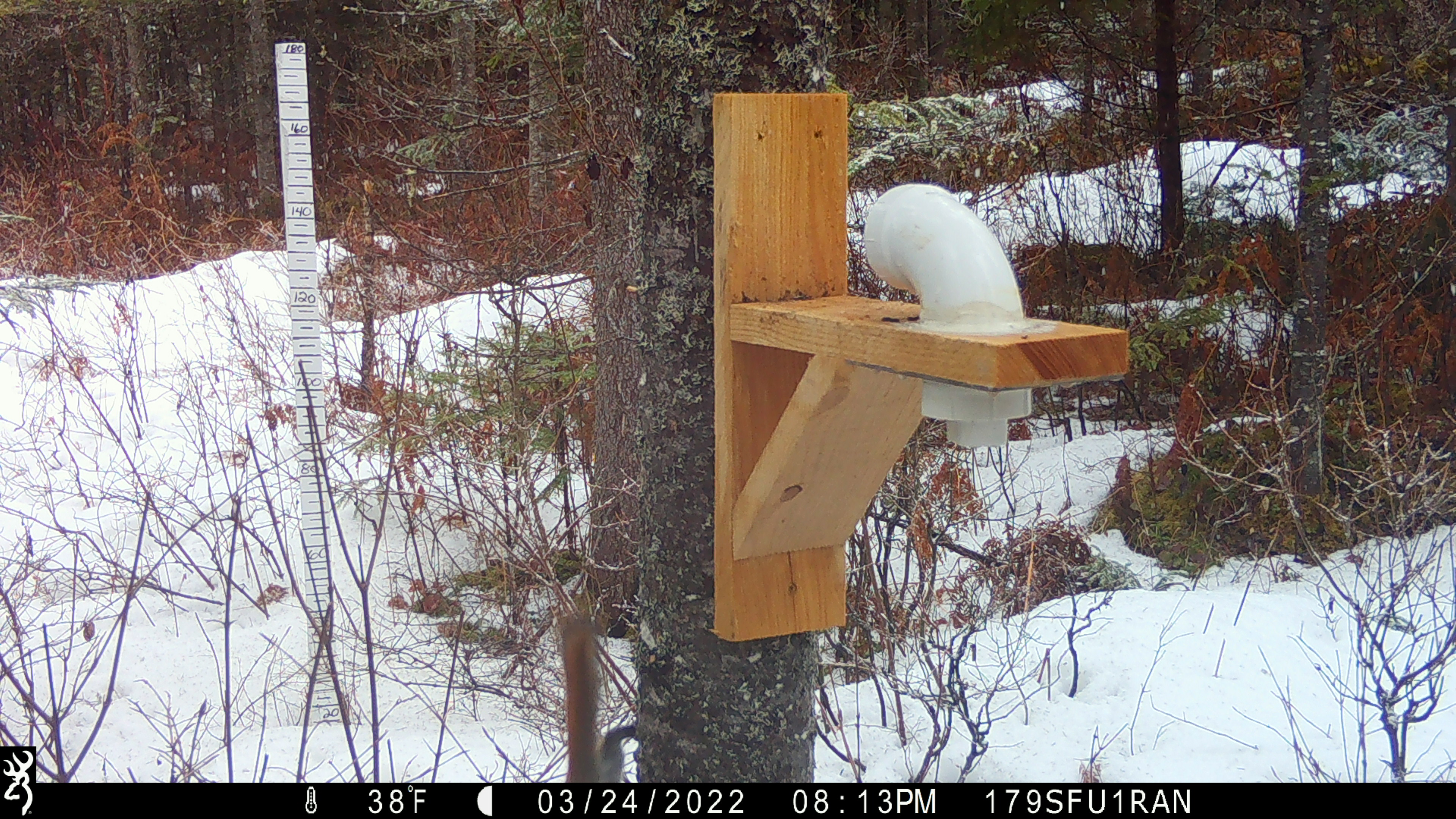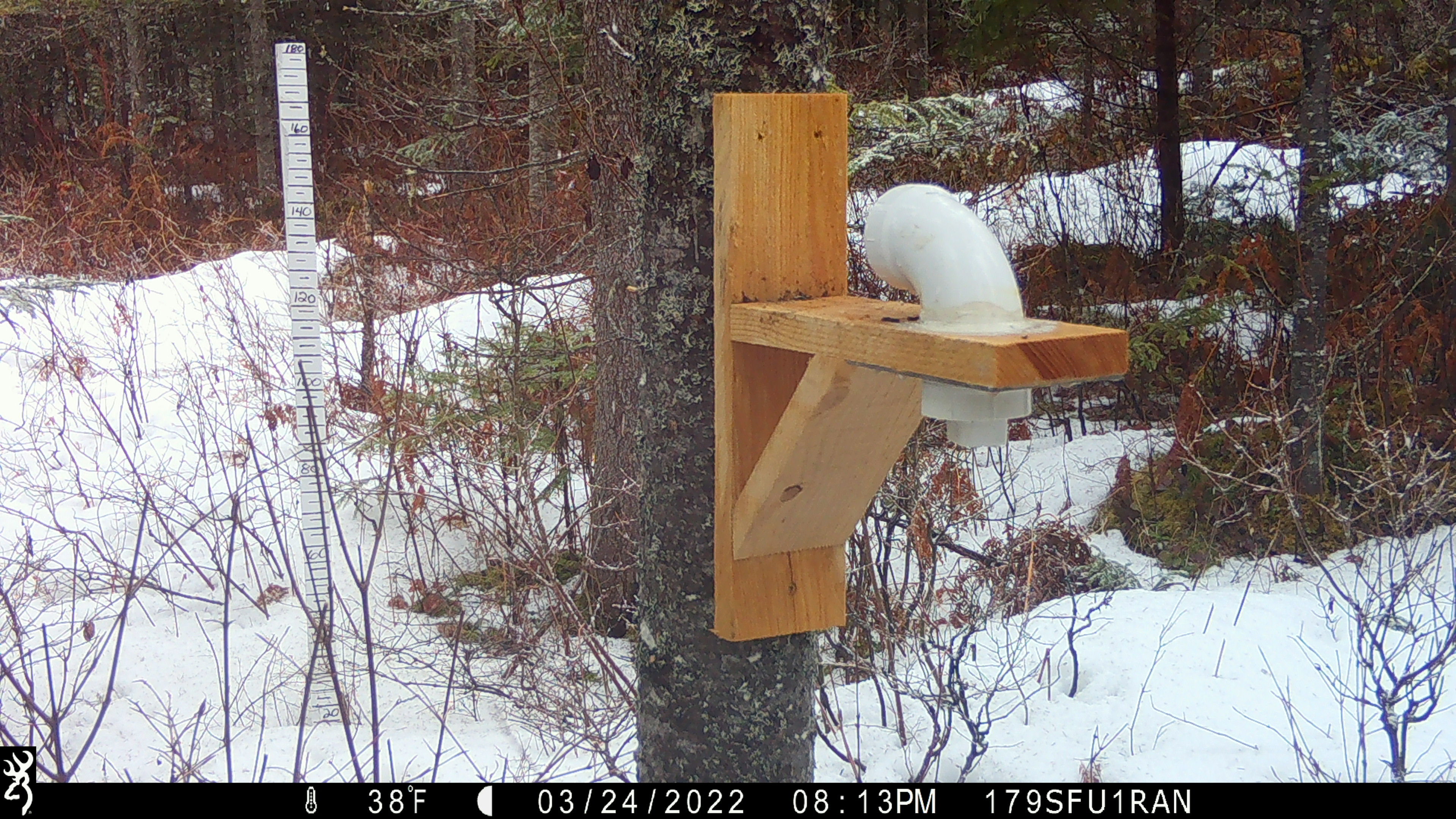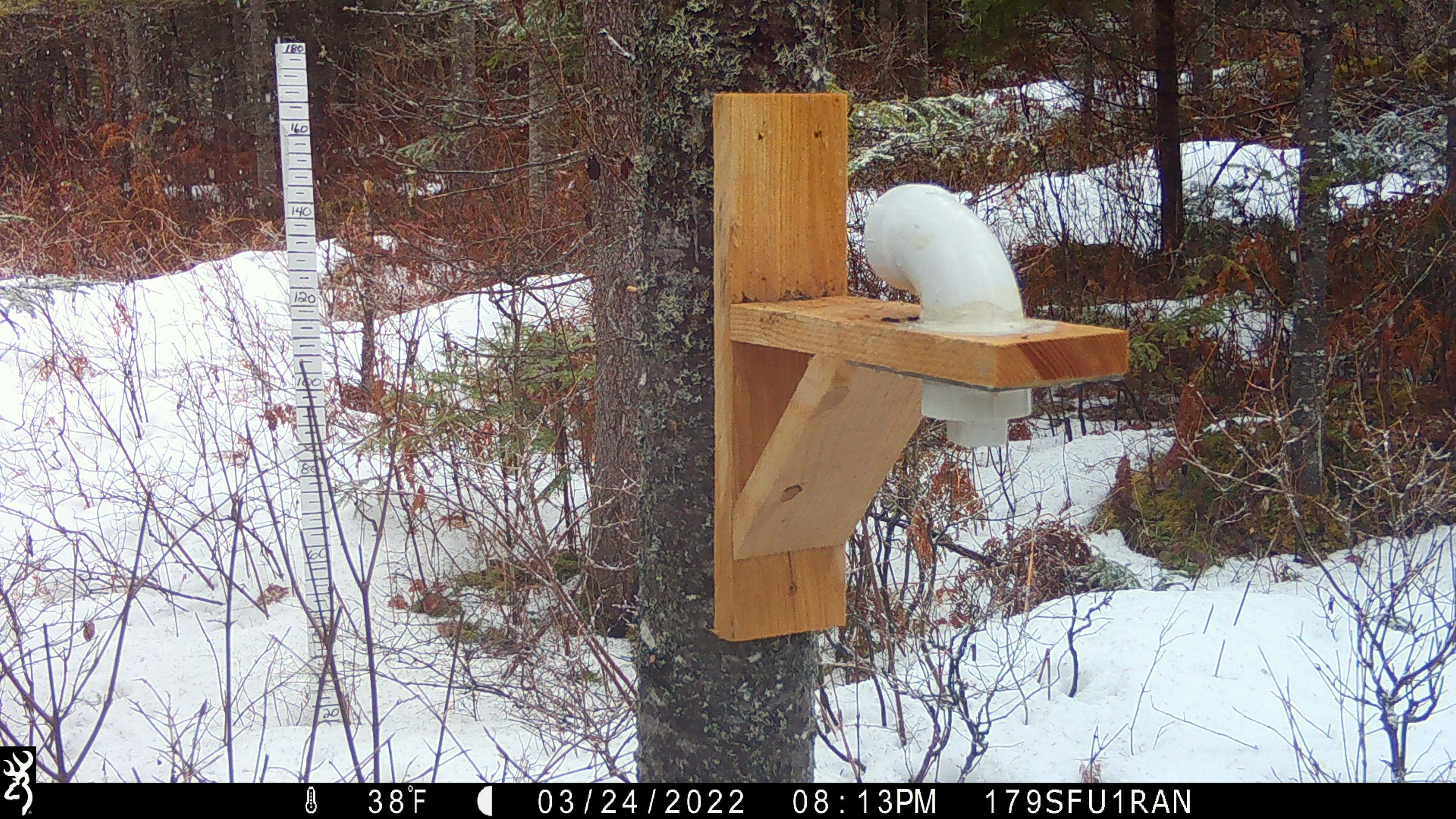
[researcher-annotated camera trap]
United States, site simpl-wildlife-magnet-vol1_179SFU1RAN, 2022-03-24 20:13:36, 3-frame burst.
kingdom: Animalia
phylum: Chordata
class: Mammalia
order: Rodentia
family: Sciuridae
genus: Tamiasciurus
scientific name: Tamiasciurus hudsonicus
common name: red squirrel